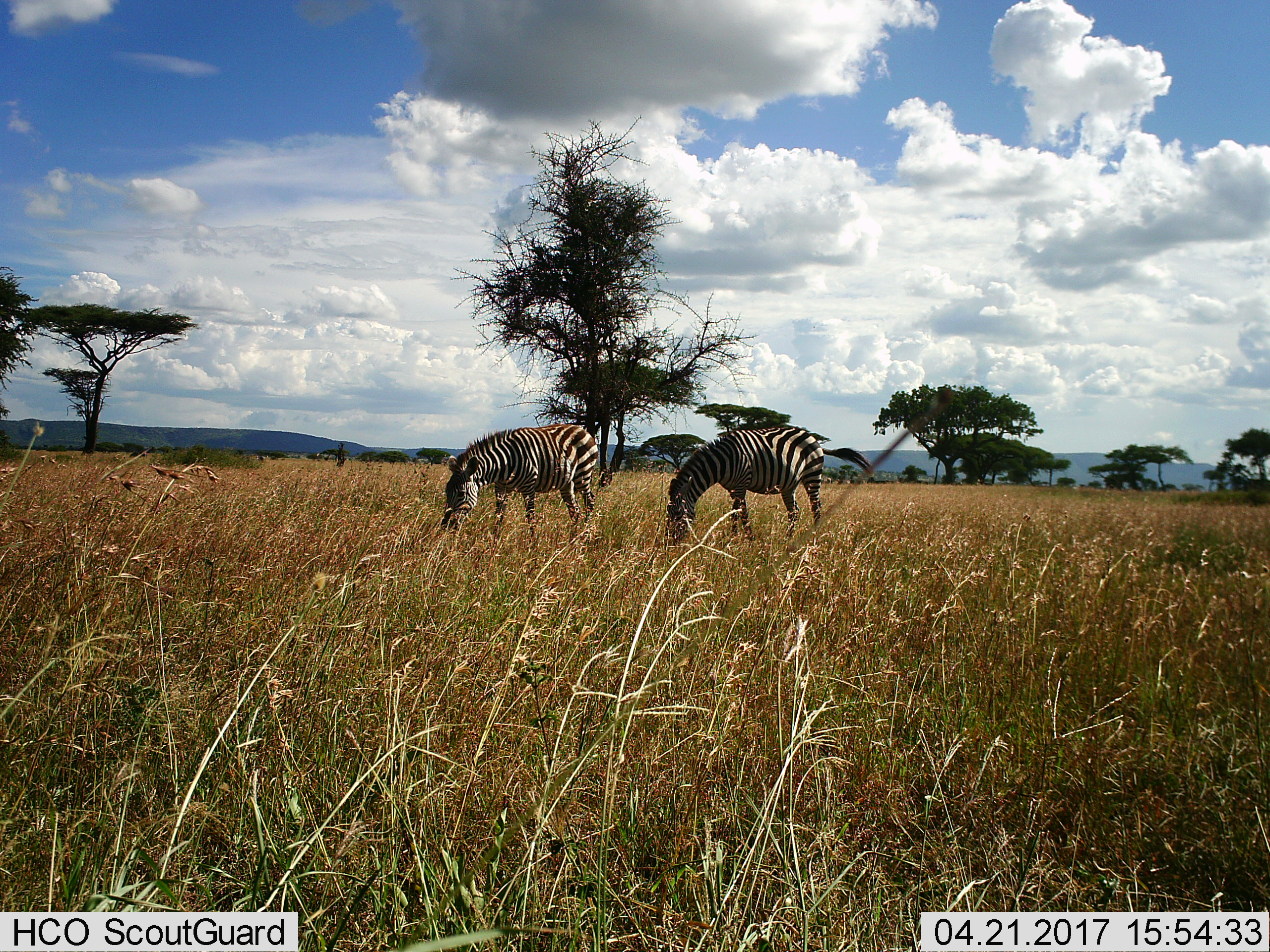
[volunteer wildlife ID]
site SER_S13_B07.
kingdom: Animalia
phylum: Chordata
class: Mammalia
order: Perissodactyla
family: Equidae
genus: Equus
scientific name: Equus quagga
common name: plains zebra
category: zebraplains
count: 2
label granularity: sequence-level